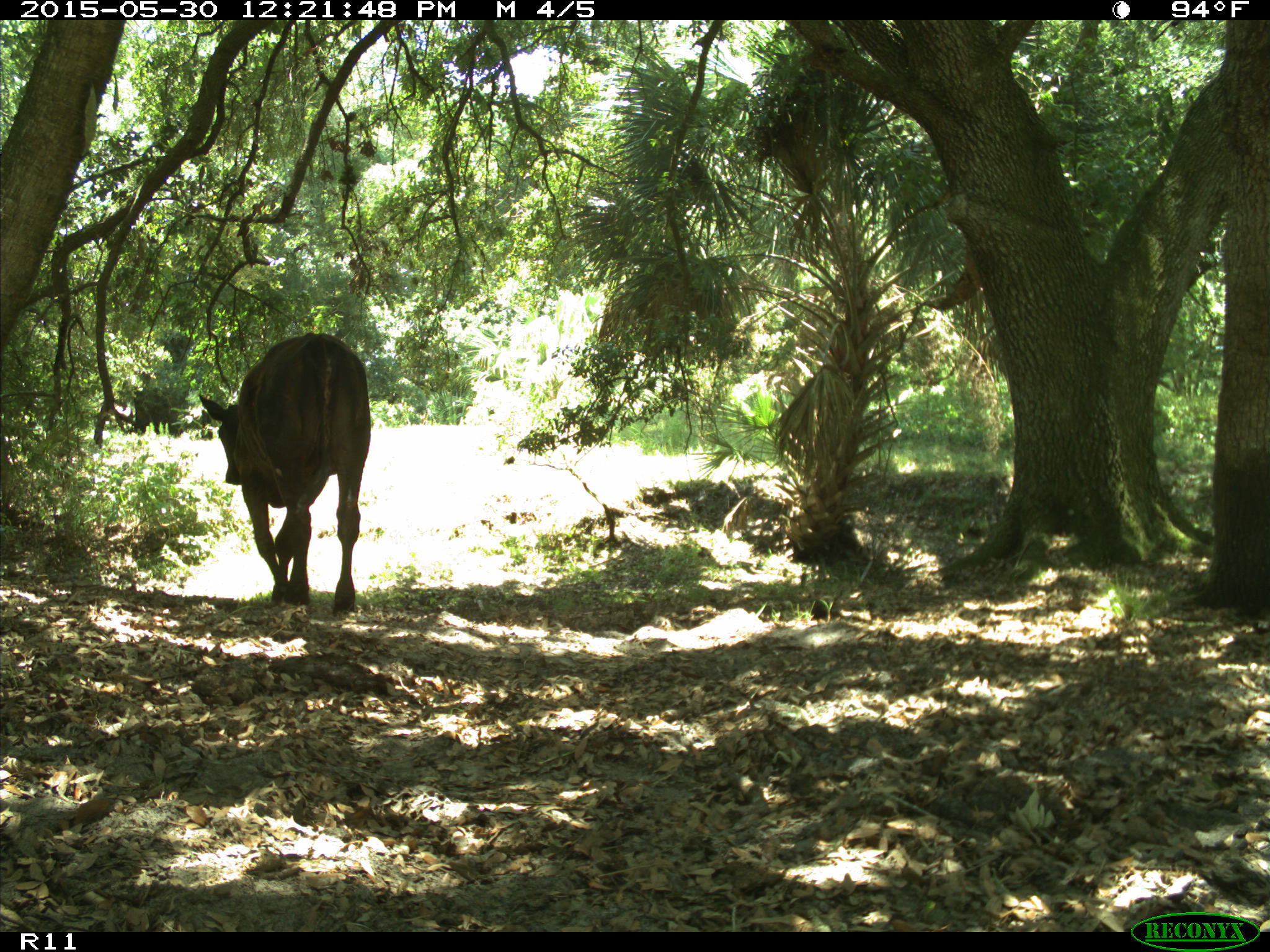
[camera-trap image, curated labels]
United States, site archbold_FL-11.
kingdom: Animalia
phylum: Chordata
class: Mammalia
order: Artiodactyla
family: Bovidae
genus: Bos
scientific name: Bos taurus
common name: domestic cow